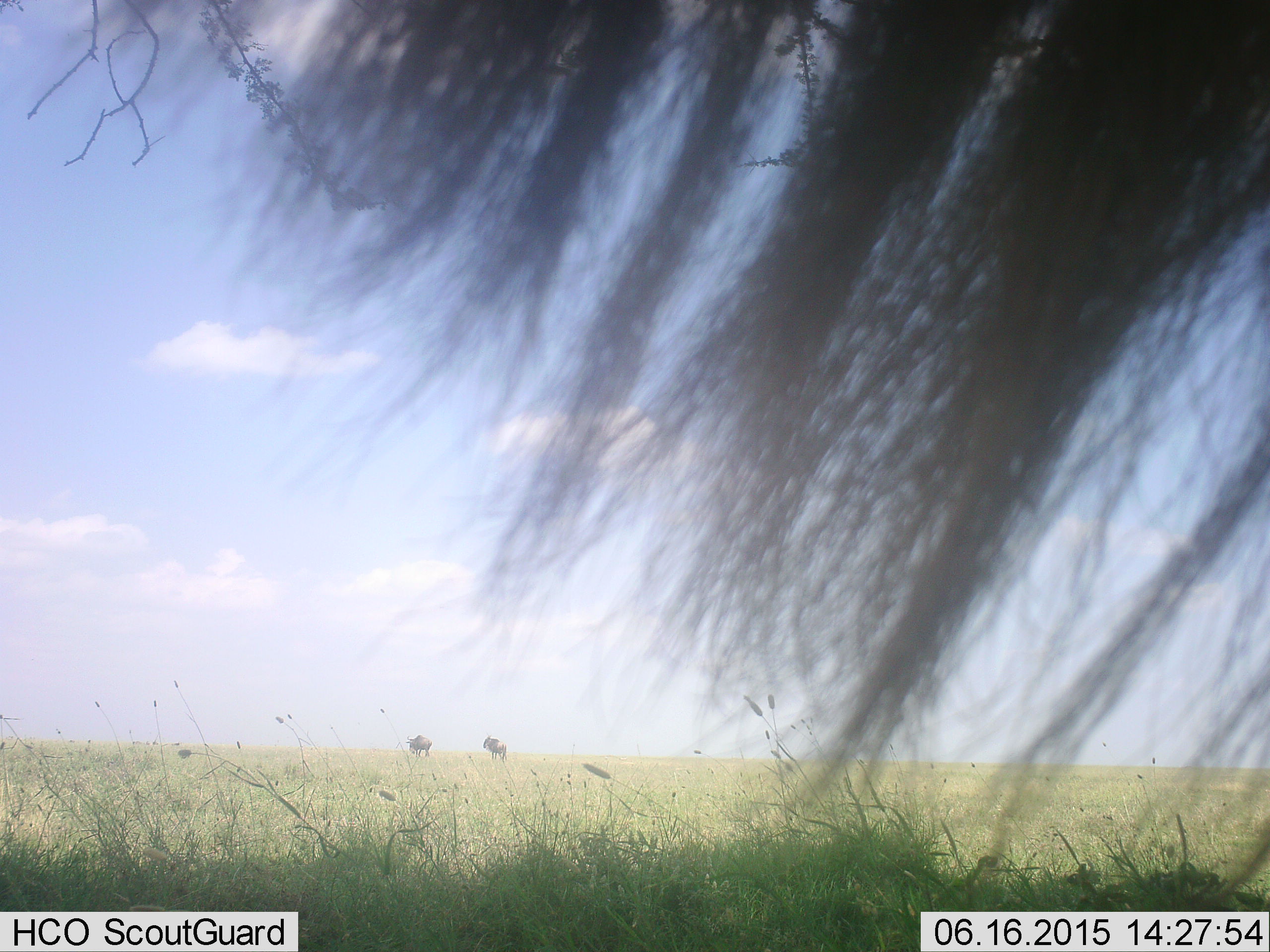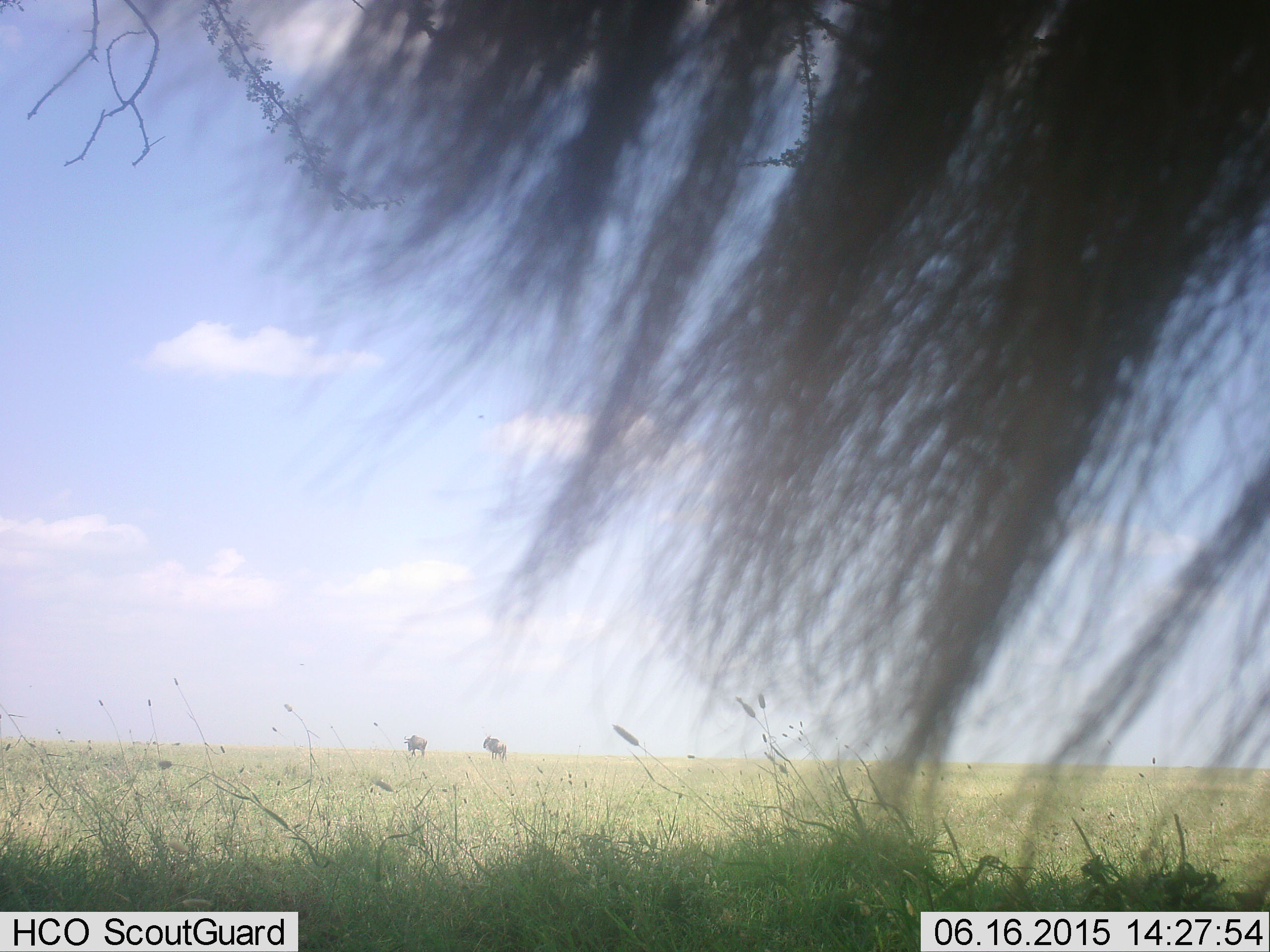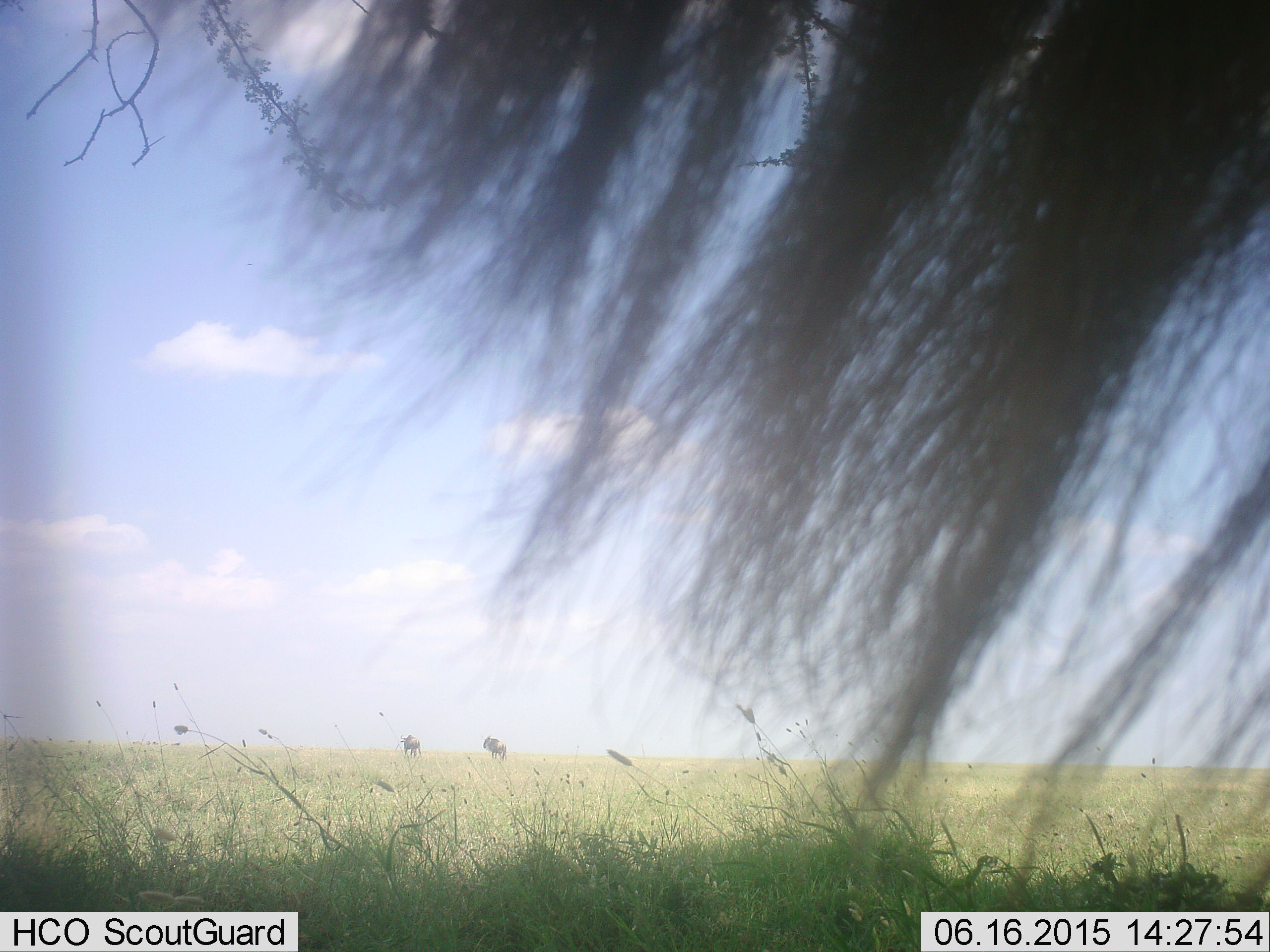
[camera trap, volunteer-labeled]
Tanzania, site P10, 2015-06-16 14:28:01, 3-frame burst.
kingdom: Animalia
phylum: Chordata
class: Mammalia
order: Artiodactyla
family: Bovidae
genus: Connochaetes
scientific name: Connochaetes taurinus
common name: blue wildebeest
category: wildebeest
Wildebeest (blue wildebeest) (Connochaetes taurinus), count 3. Behavior (volunteer vote fractions): standing 100%, resting 0%, moving 30%, interacting 0%. Young present (vote fraction): 0%. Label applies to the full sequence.